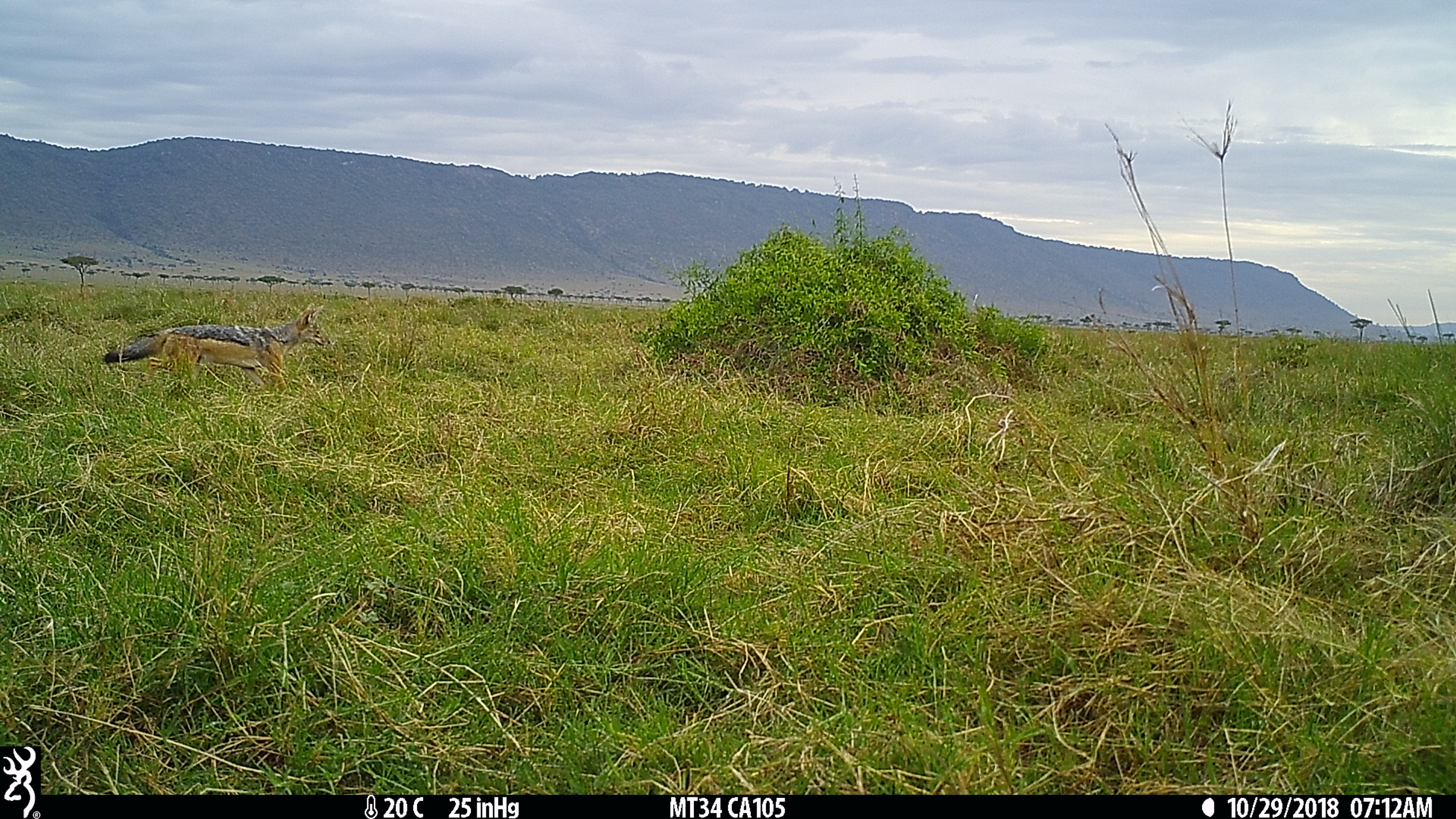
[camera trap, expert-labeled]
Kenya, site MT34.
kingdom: Animalia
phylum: Chordata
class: Mammalia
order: Carnivora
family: Canidae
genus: Lupulella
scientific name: Lupulella mesomelas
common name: black-backed jackal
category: jackal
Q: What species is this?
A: Jackal (black-backed jackal) (Lupulella mesomelas).